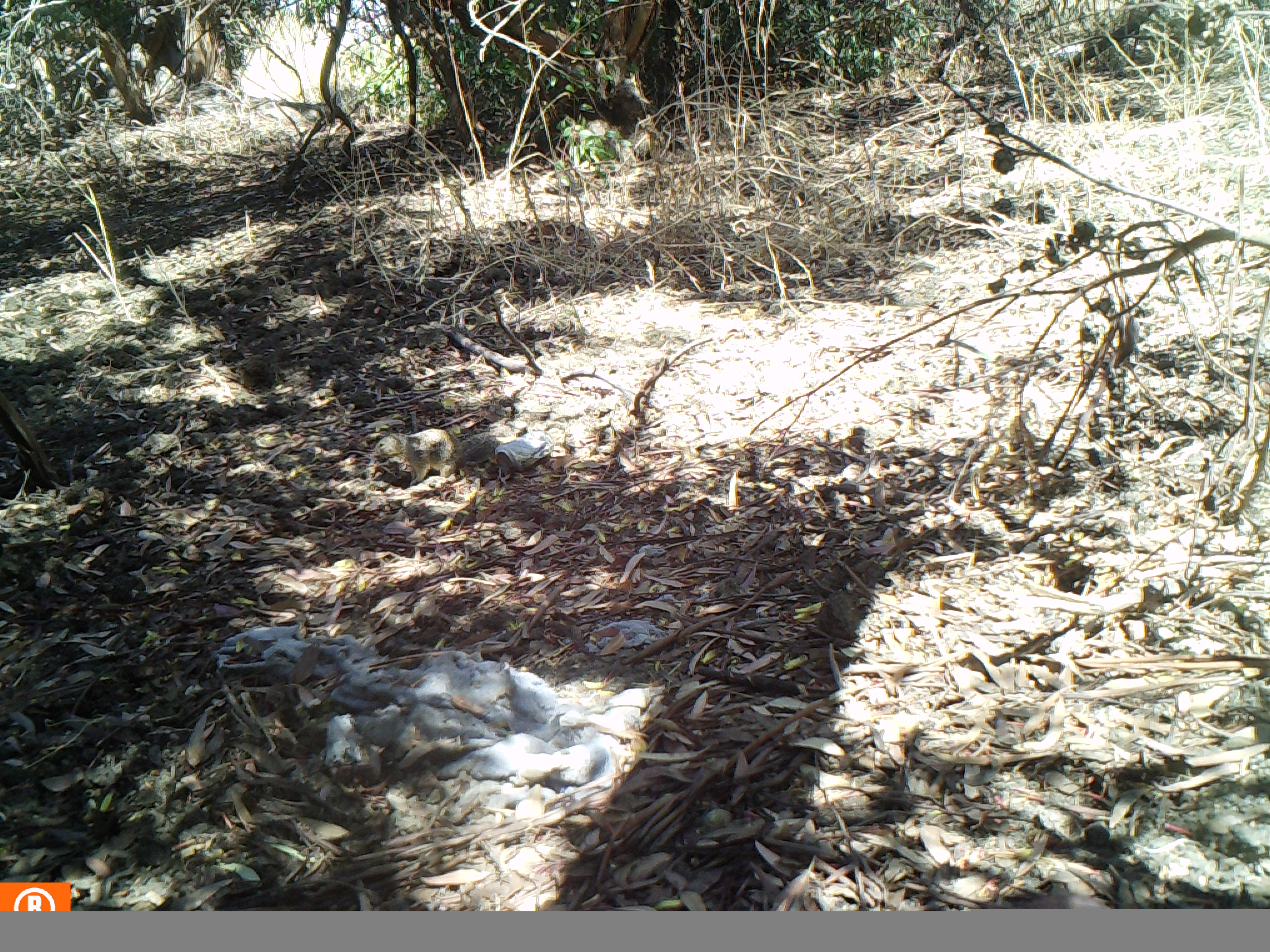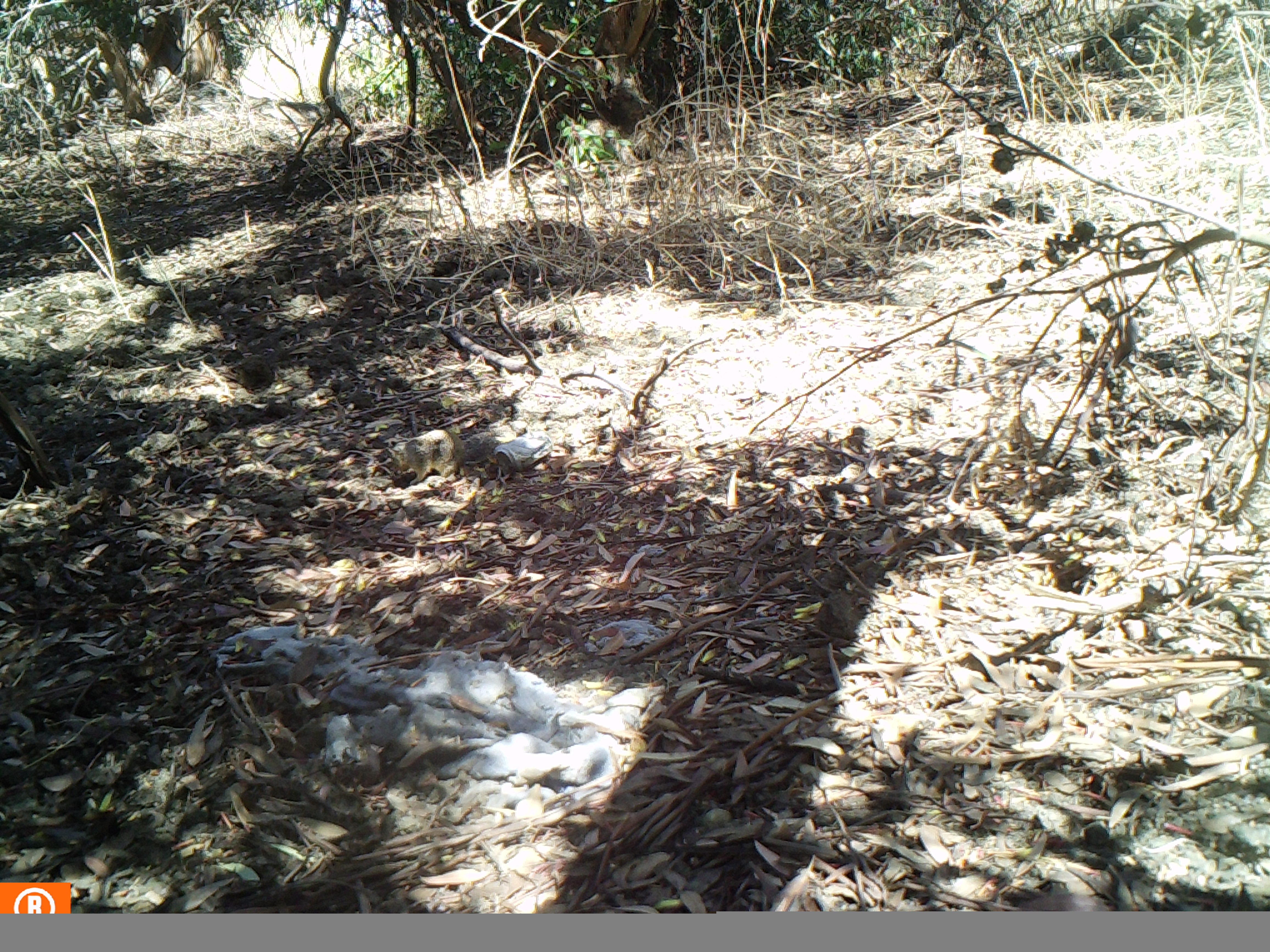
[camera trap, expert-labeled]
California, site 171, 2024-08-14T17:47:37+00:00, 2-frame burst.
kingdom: Animalia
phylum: Chordata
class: Mammalia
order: Rodentia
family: Sciuridae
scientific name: Sciuridae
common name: squirrel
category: unknown squirrel